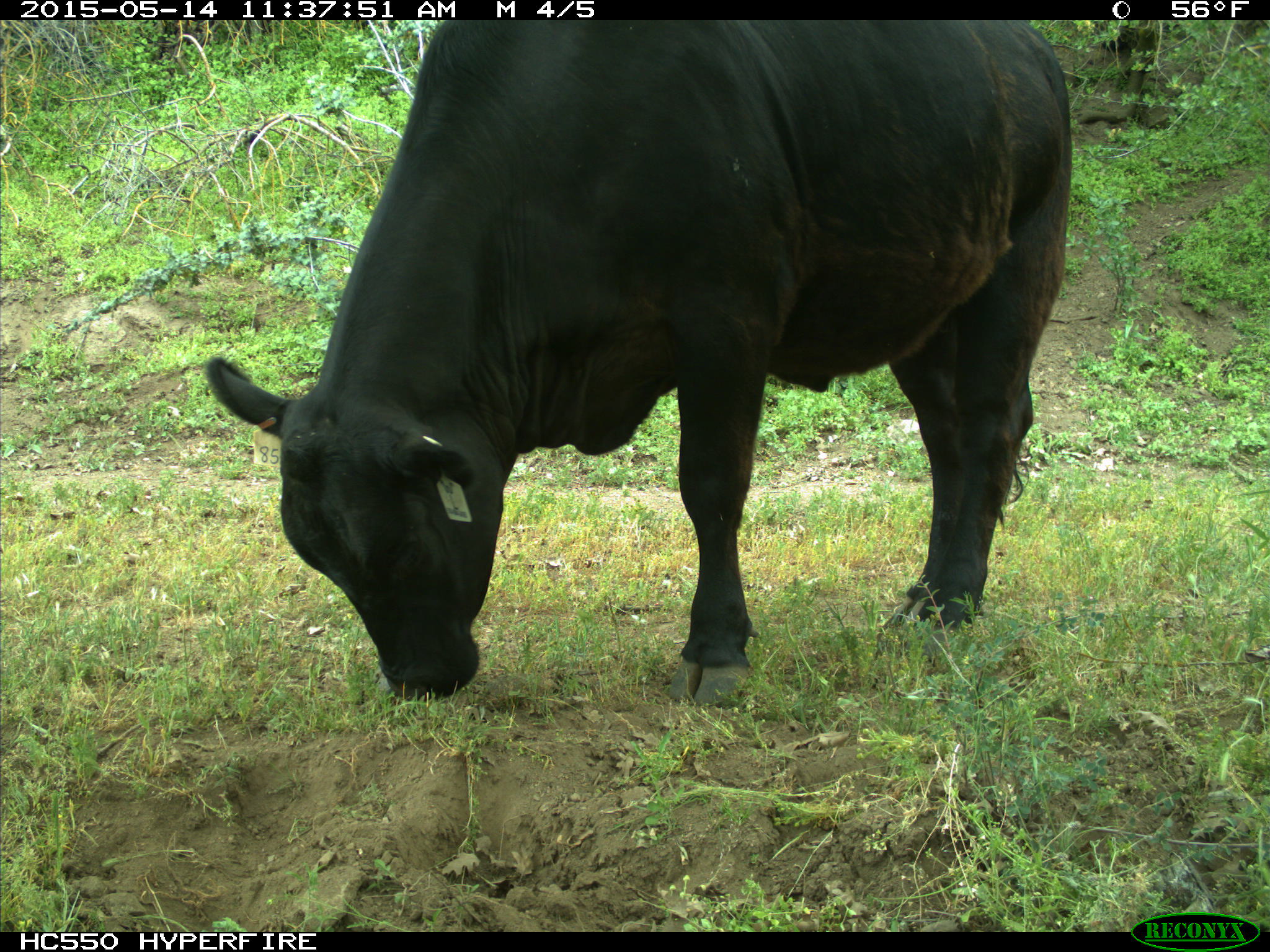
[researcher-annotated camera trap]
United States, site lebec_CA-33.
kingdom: Animalia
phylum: Chordata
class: Mammalia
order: Artiodactyla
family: Bovidae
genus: Bos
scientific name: Bos taurus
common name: domestic cow